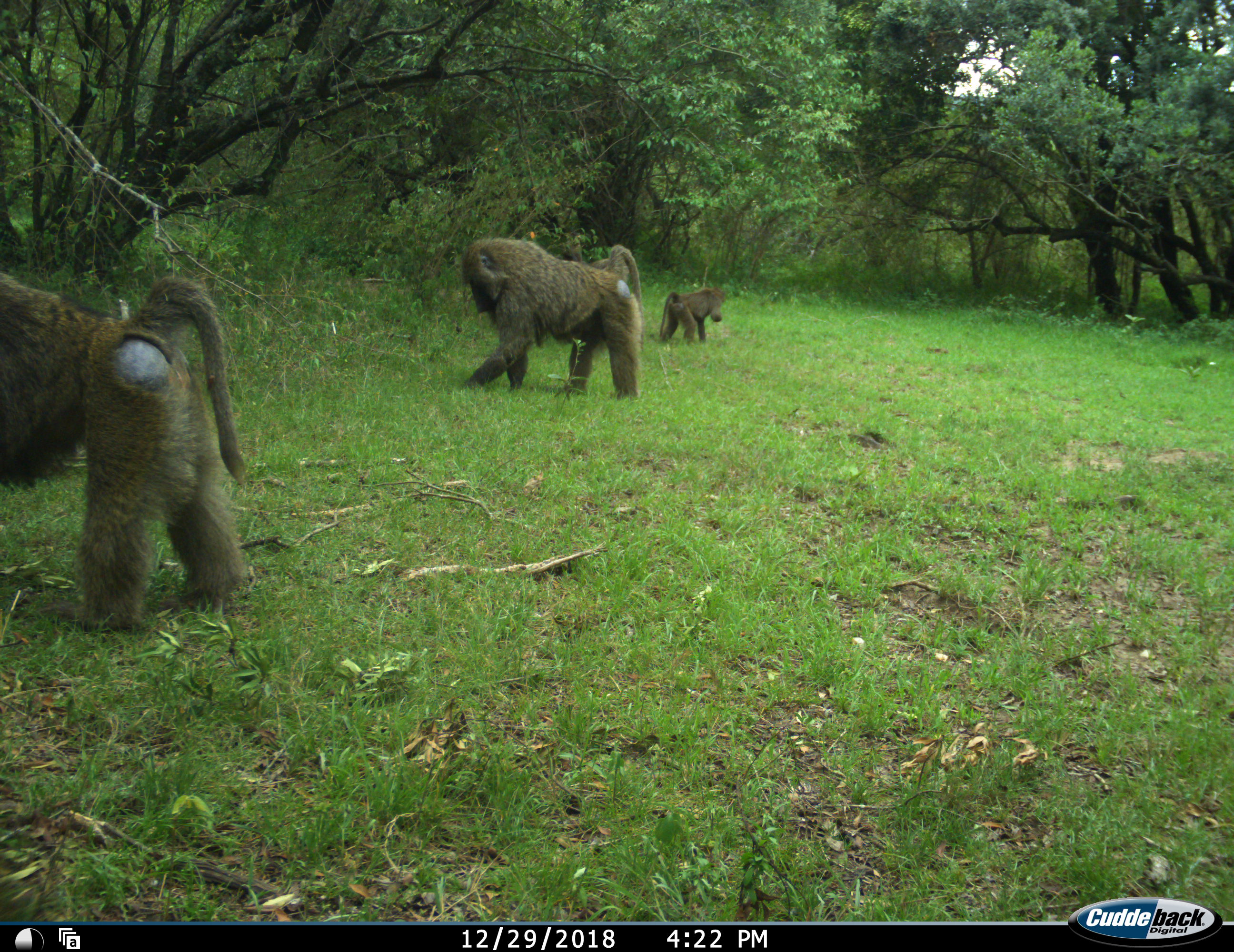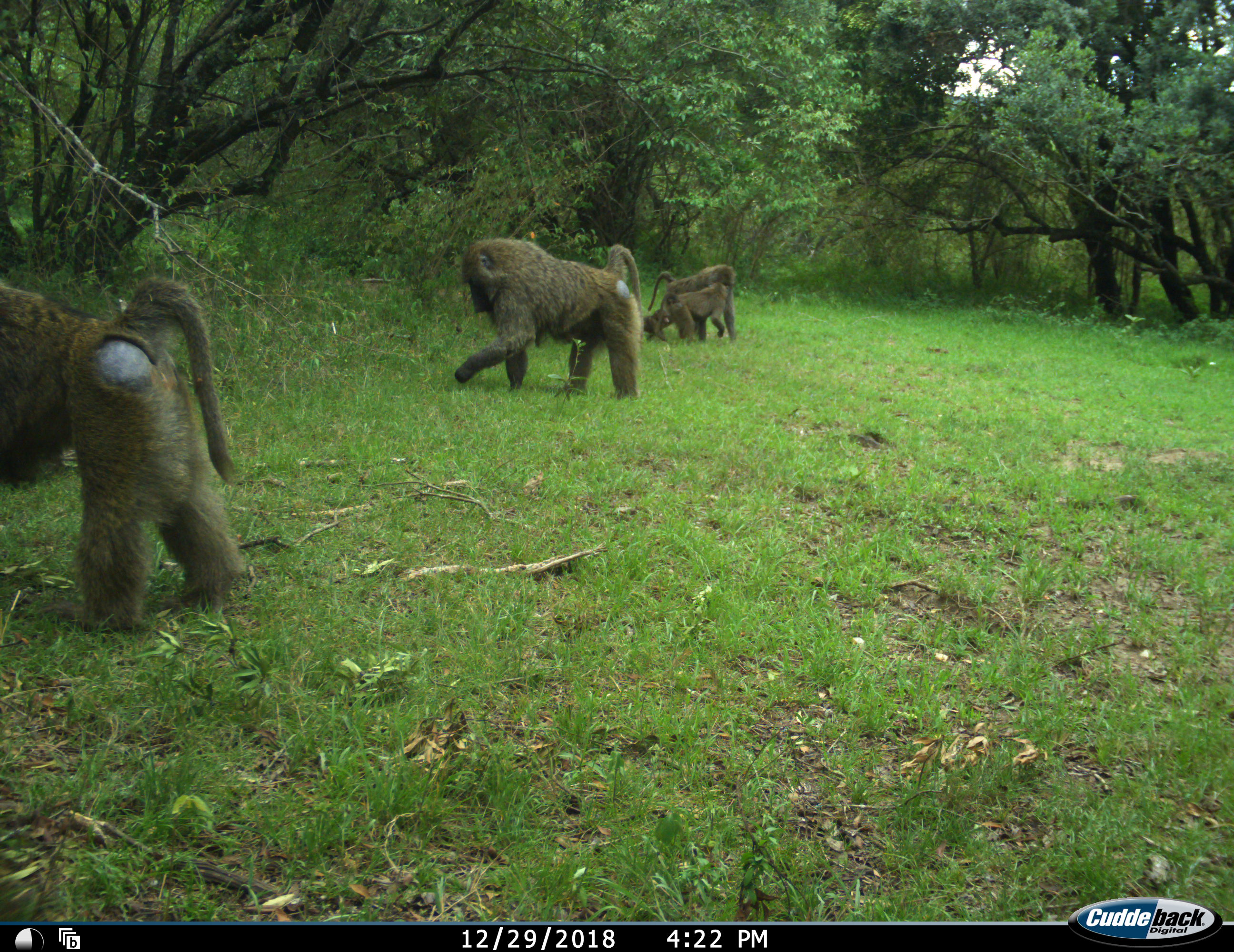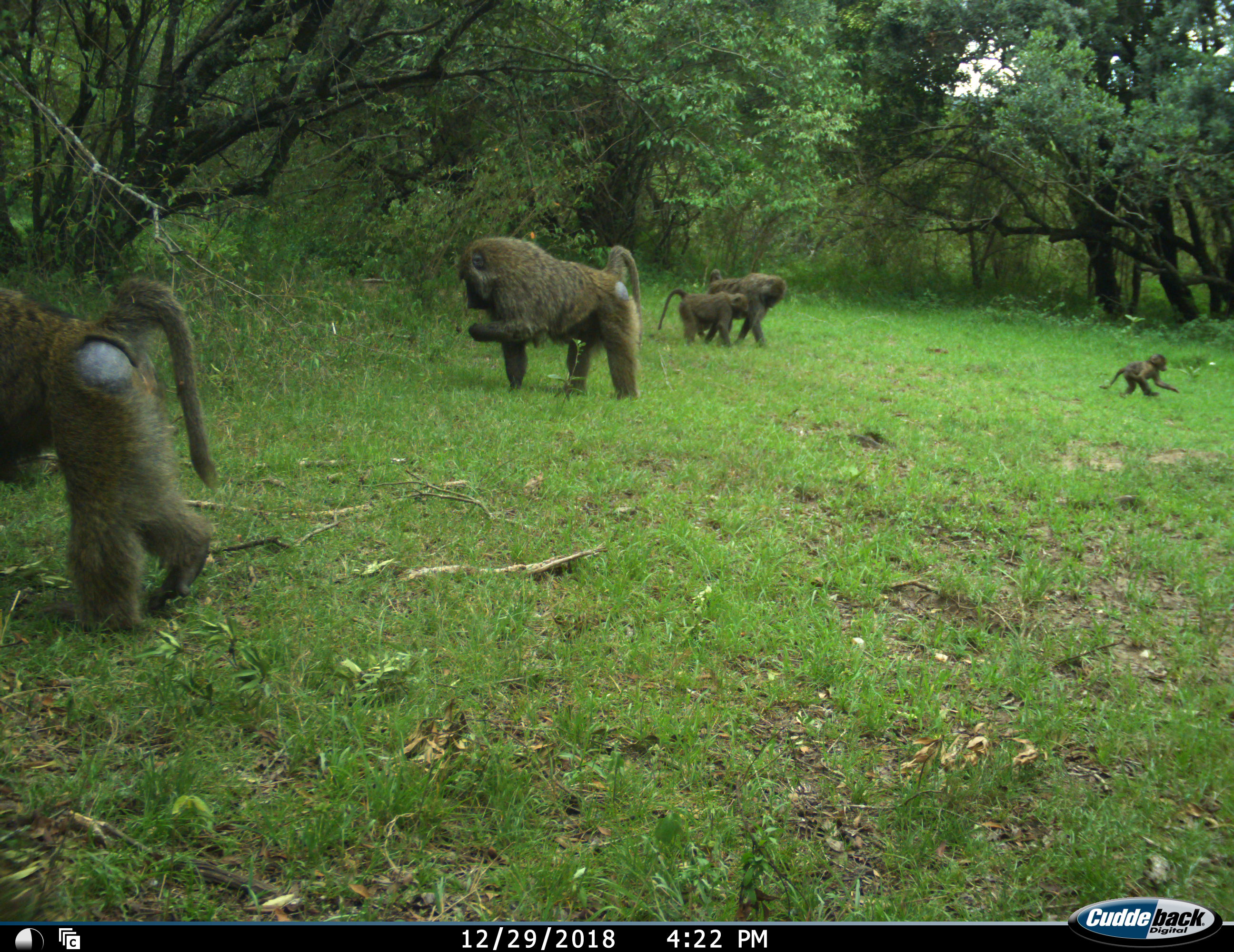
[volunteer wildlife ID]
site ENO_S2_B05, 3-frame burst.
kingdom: Animalia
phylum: Chordata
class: Mammalia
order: Primates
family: Cercopithecidae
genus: Papio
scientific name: Papio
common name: baboon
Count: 5.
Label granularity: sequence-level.